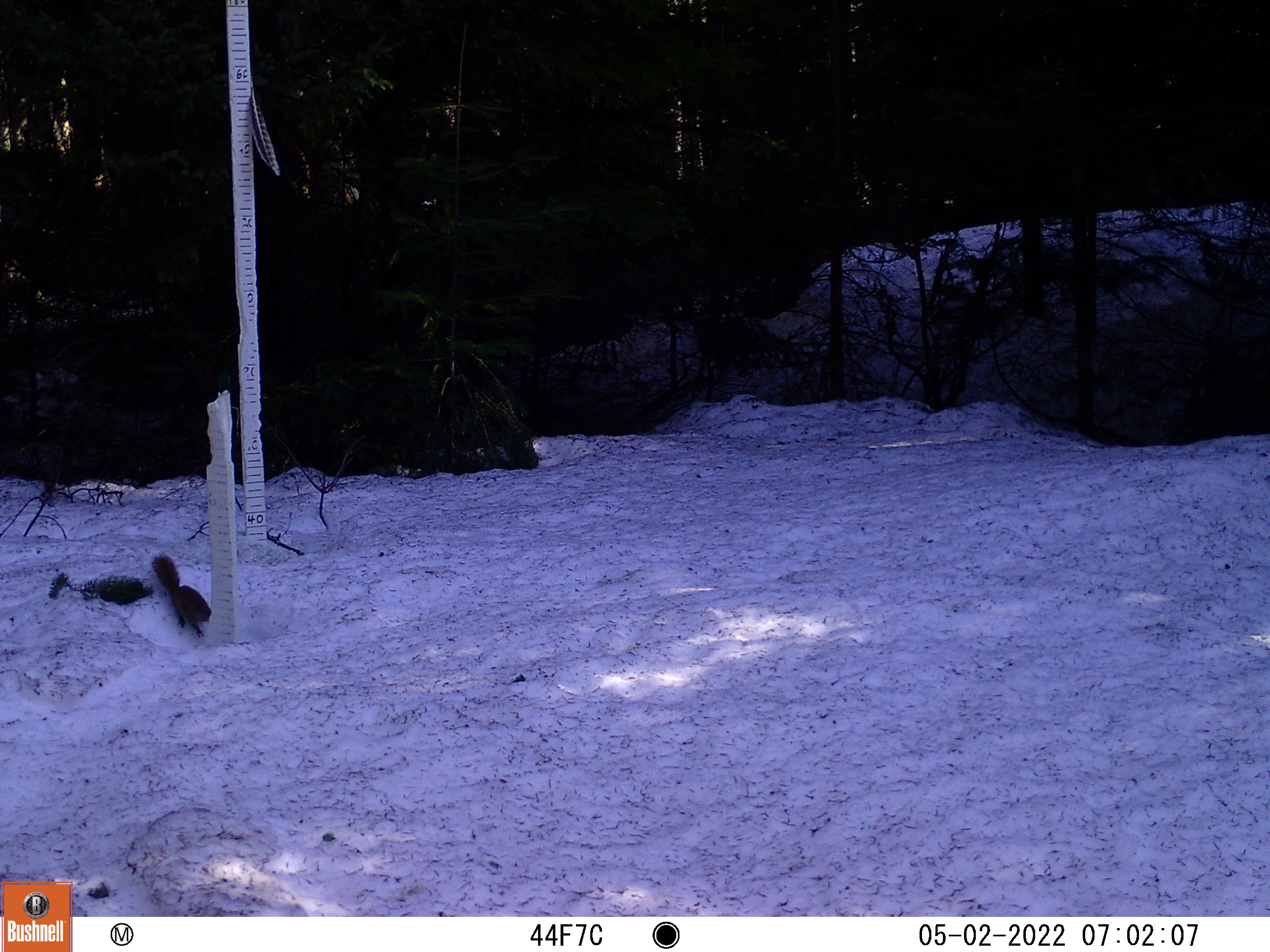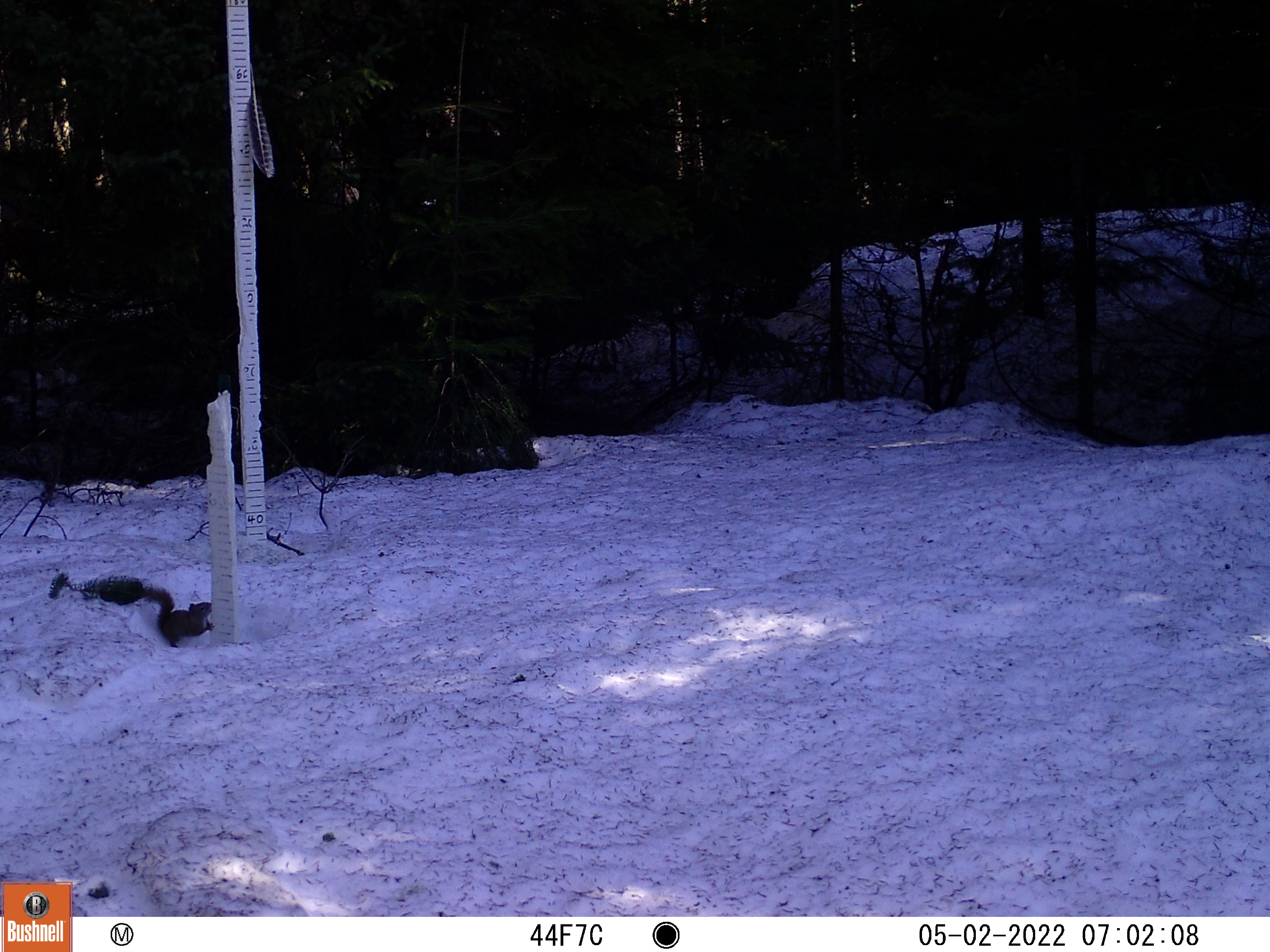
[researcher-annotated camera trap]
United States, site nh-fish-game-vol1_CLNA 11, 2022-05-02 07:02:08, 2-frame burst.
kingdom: Animalia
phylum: Chordata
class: Mammalia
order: Rodentia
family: Sciuridae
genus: Sciurus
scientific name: Sciurus carolinensis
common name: gray squirrel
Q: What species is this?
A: Gray squirrel (Sciurus carolinensis).